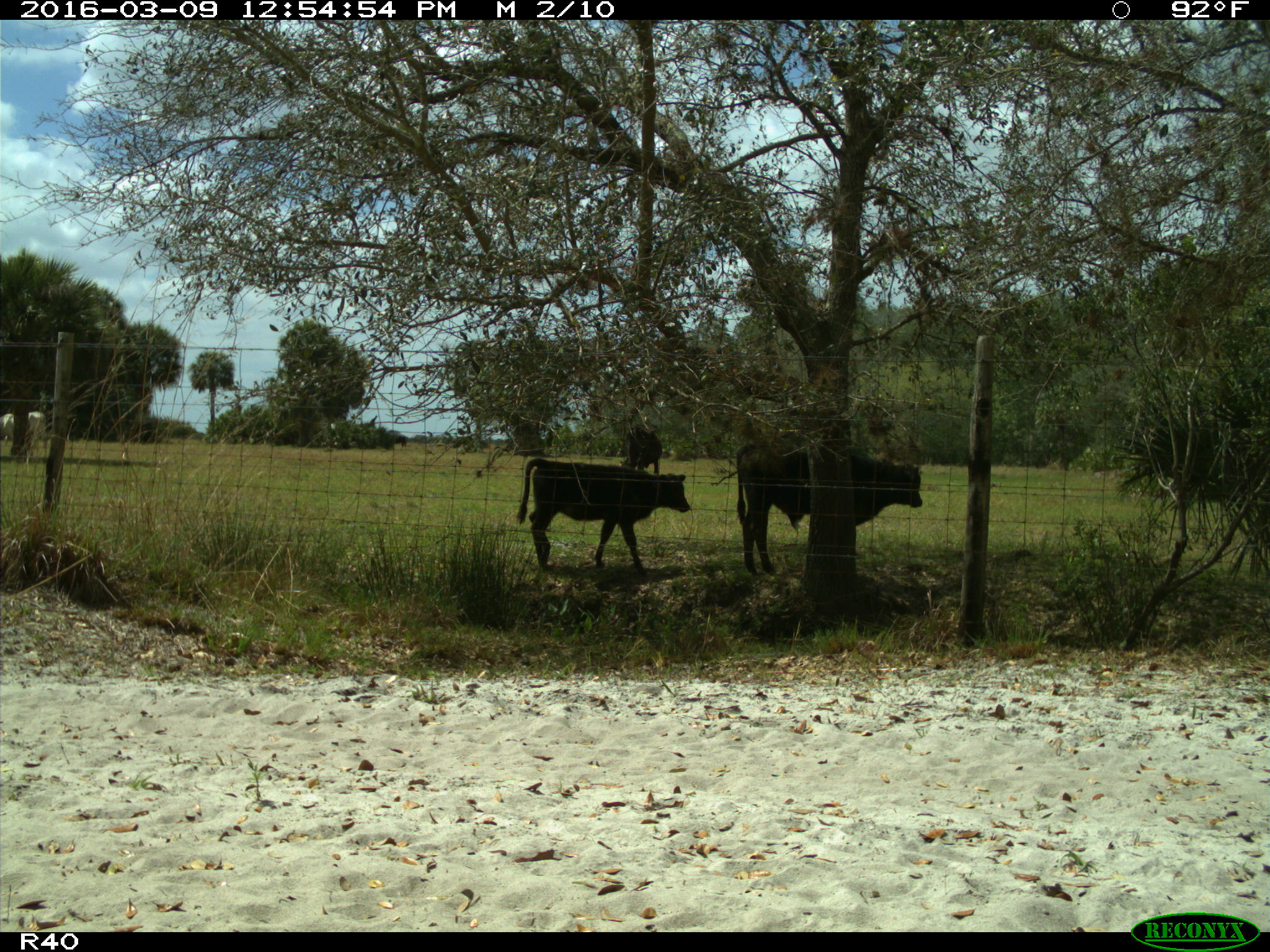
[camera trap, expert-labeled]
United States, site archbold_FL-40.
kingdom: Animalia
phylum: Chordata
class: Mammalia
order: Artiodactyla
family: Bovidae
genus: Bos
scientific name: Bos taurus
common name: domestic cow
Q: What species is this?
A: Bos taurus (domestic cow).